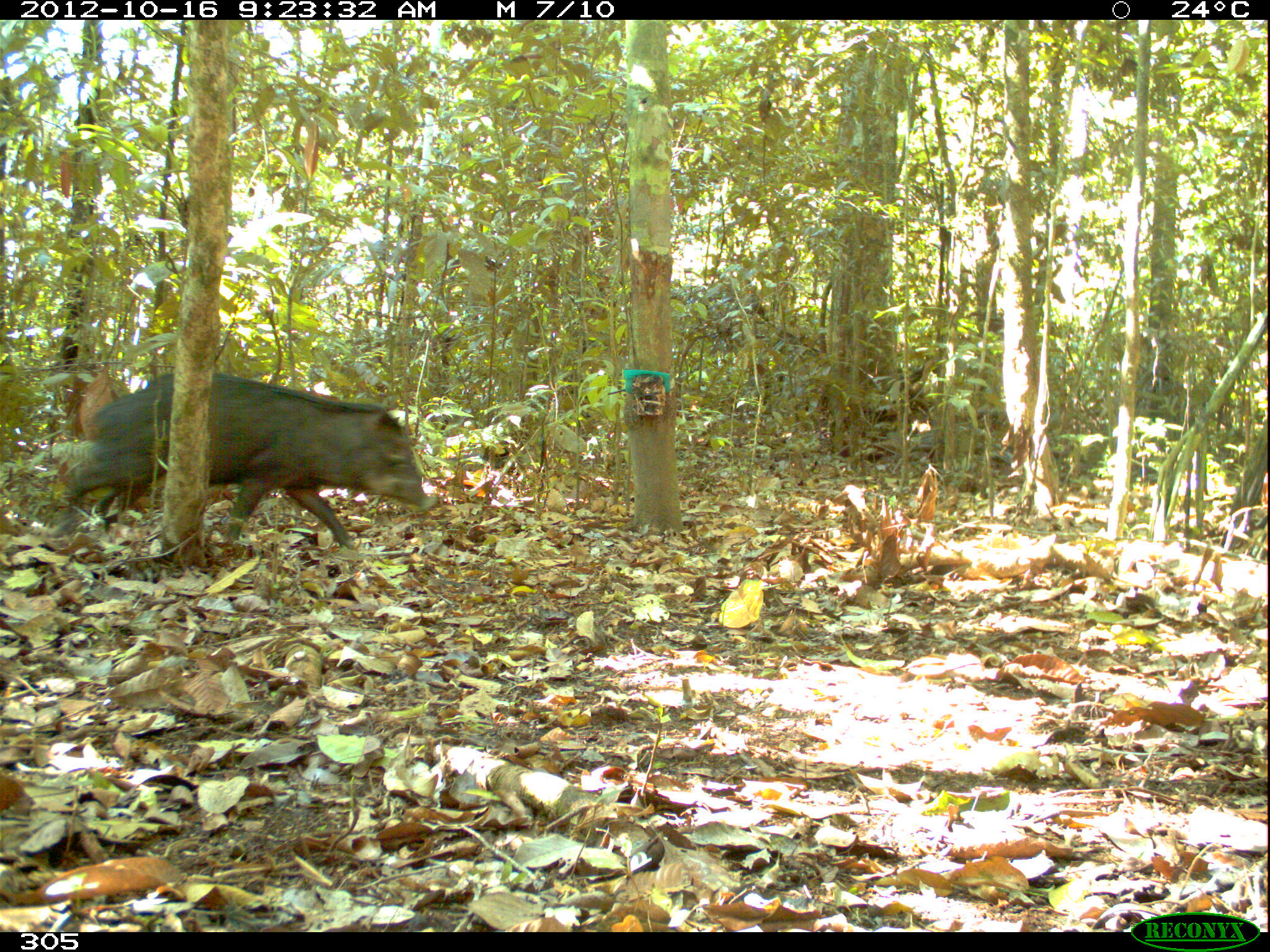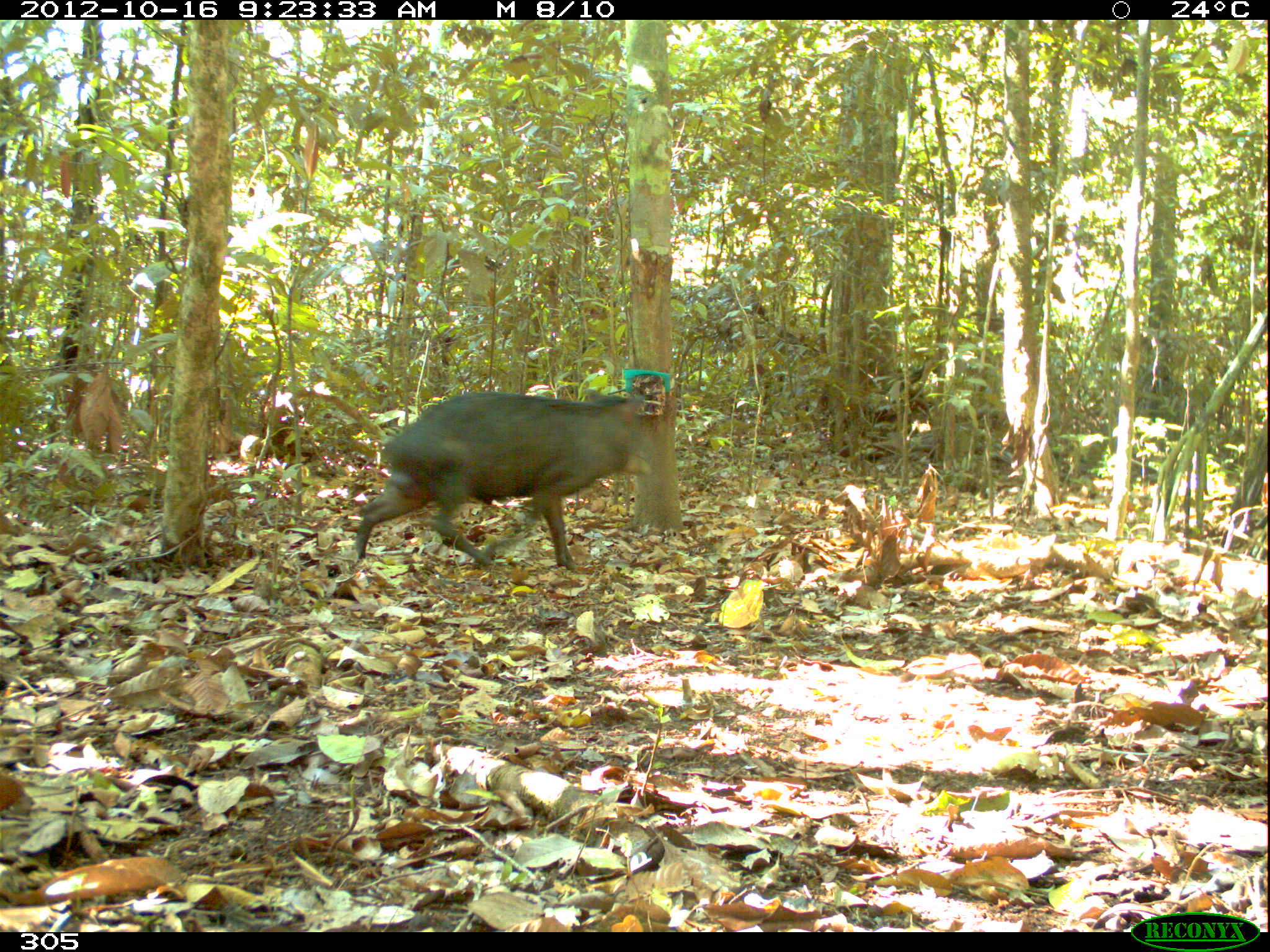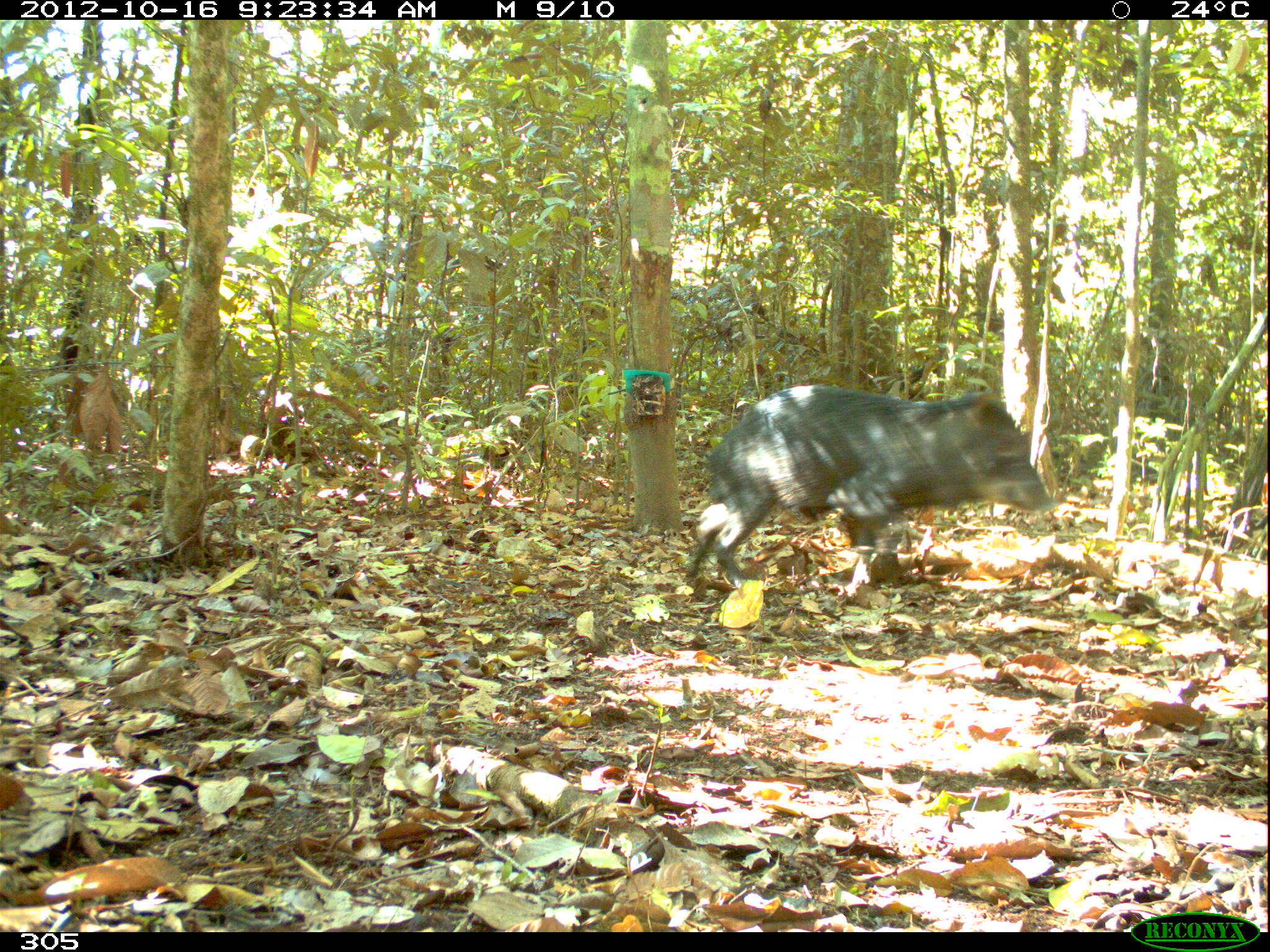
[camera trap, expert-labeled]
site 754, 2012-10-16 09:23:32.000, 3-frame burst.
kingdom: Animalia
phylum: Chordata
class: Mammalia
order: Artiodactyla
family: Tayassuidae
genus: Tayassu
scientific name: Tayassu pecari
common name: white-lipped peccary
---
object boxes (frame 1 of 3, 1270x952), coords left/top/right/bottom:
tayassu pecari: 62/367/437/548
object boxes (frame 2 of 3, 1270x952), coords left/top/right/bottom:
tayassu pecari: 352/389/652/569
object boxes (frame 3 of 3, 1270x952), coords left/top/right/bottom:
tayassu pecari: 685/382/1052/589